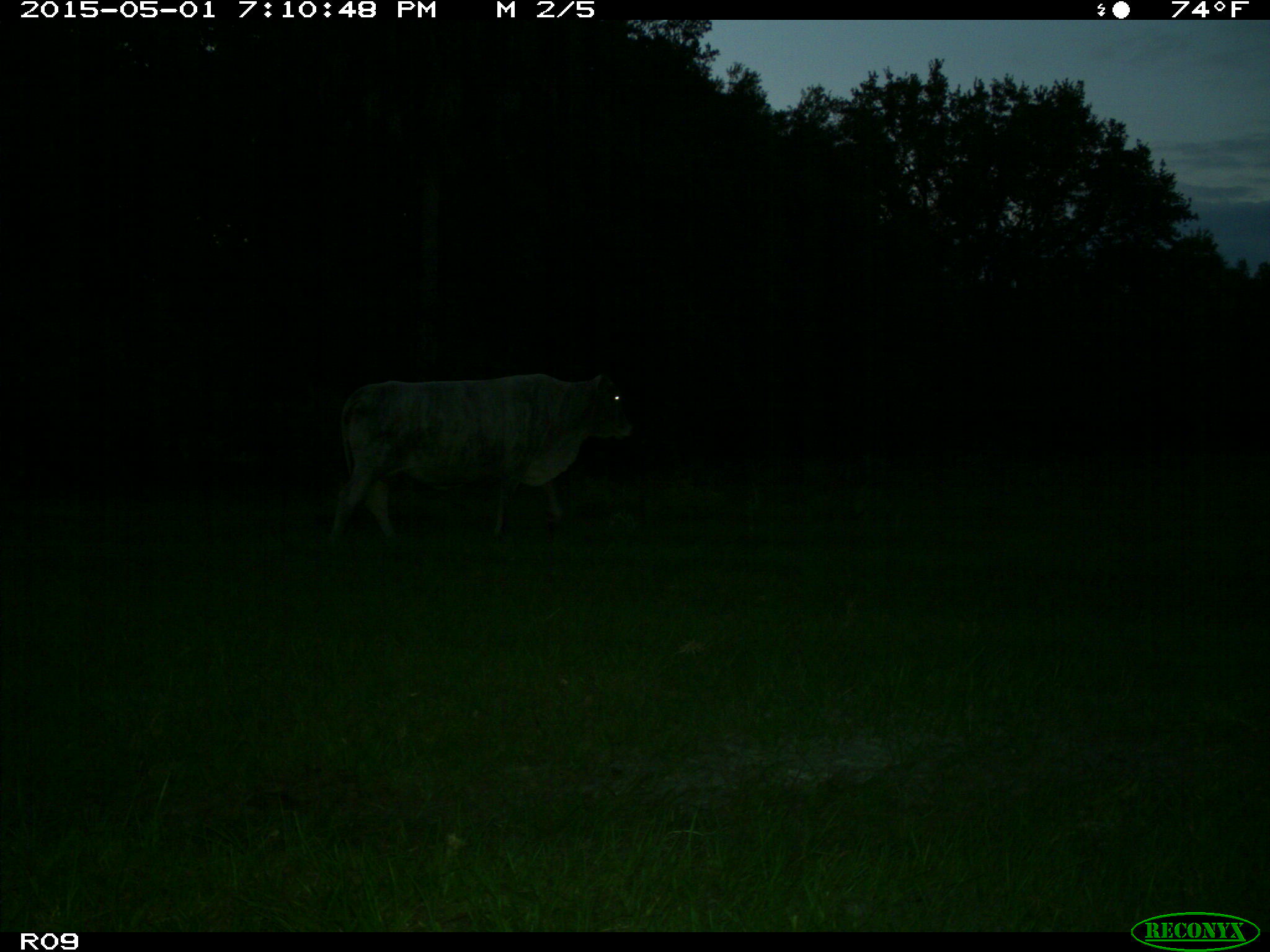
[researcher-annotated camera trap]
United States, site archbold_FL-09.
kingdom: Animalia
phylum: Chordata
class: Mammalia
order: Artiodactyla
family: Bovidae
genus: Bos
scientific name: Bos taurus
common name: domestic cow